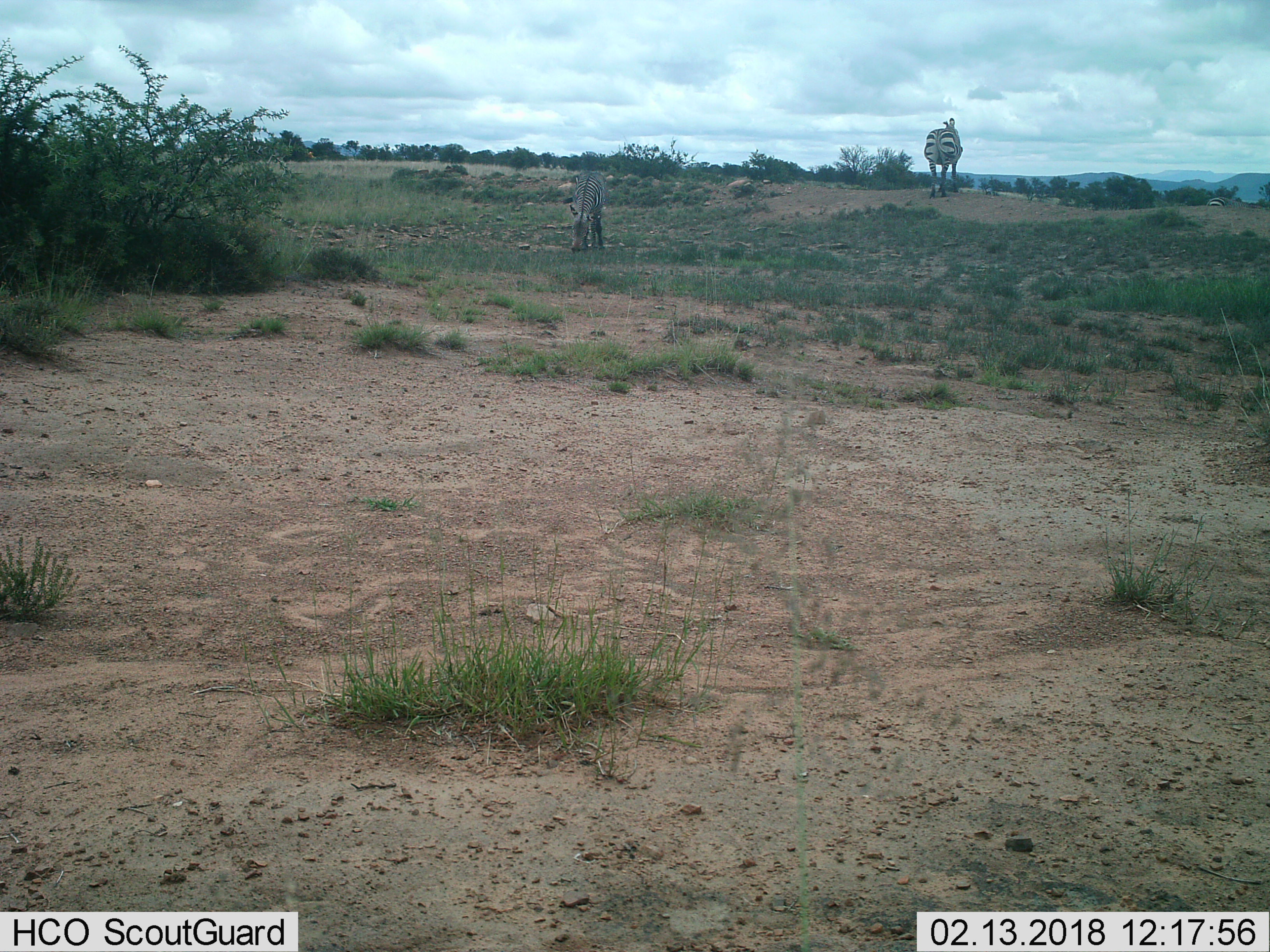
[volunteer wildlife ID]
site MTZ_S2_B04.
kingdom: Animalia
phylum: Chordata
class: Mammalia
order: Perissodactyla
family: Equidae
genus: Equus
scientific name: Equus zebra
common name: mountain zebra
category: zebramountain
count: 2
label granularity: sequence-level